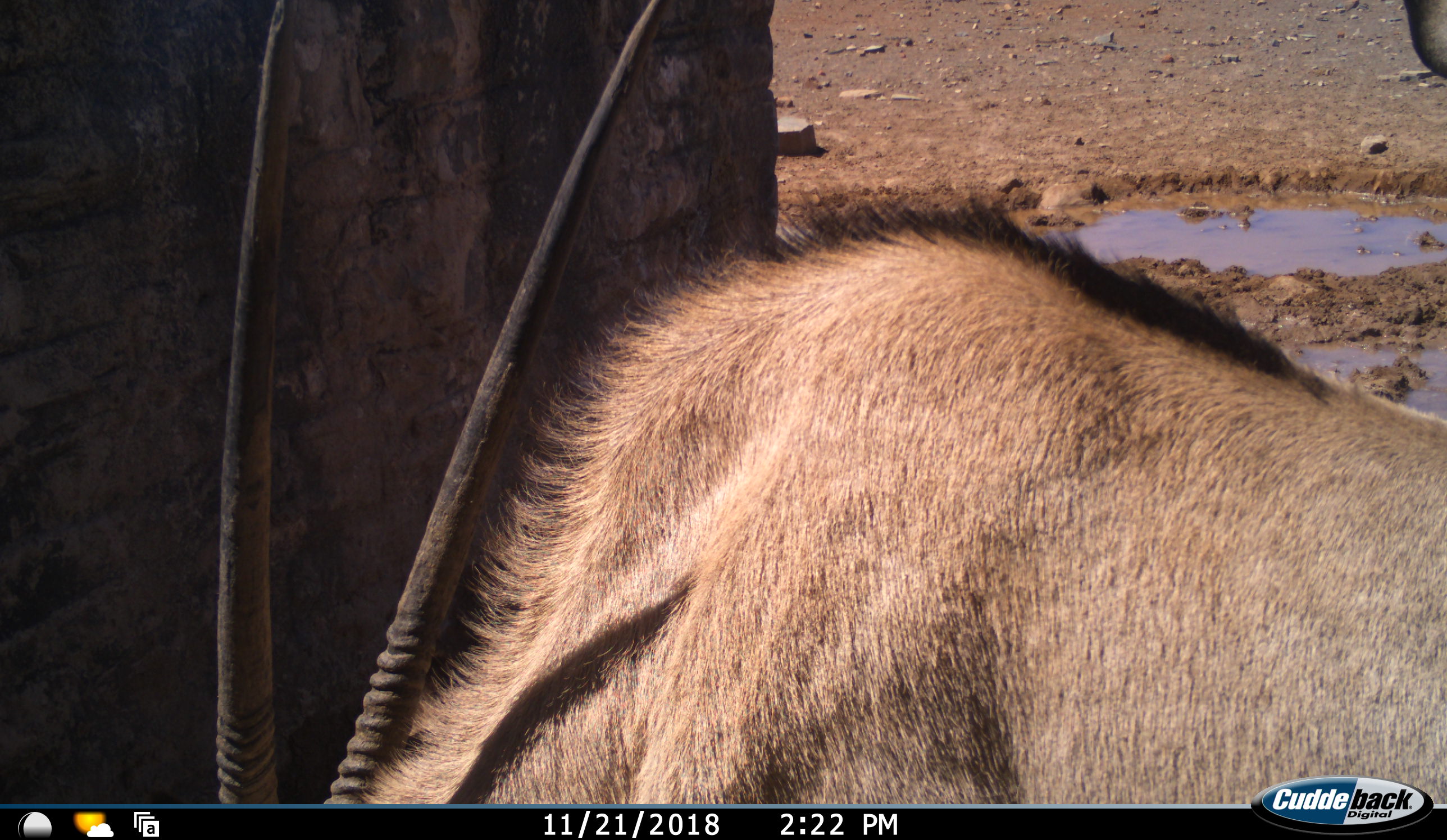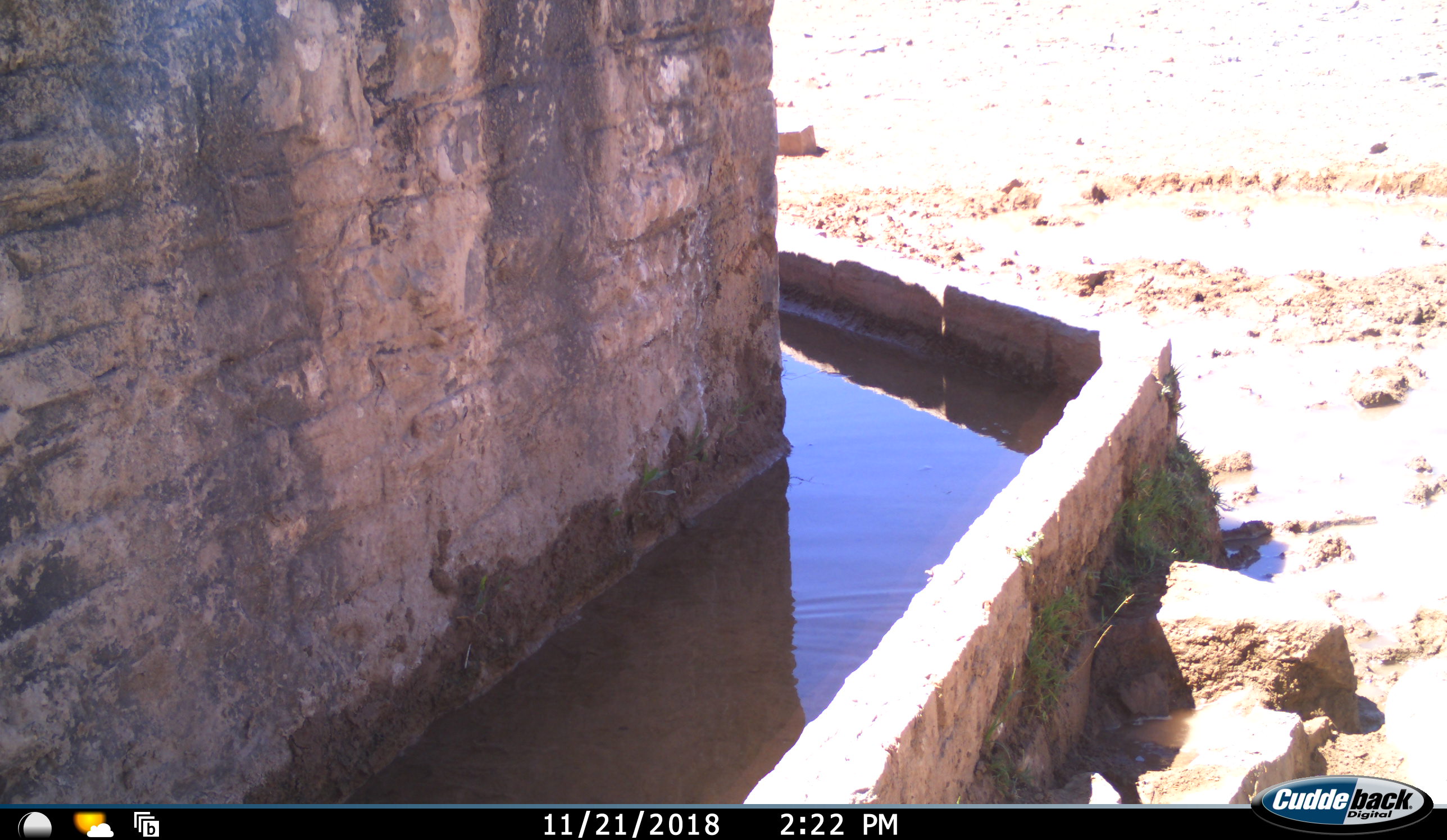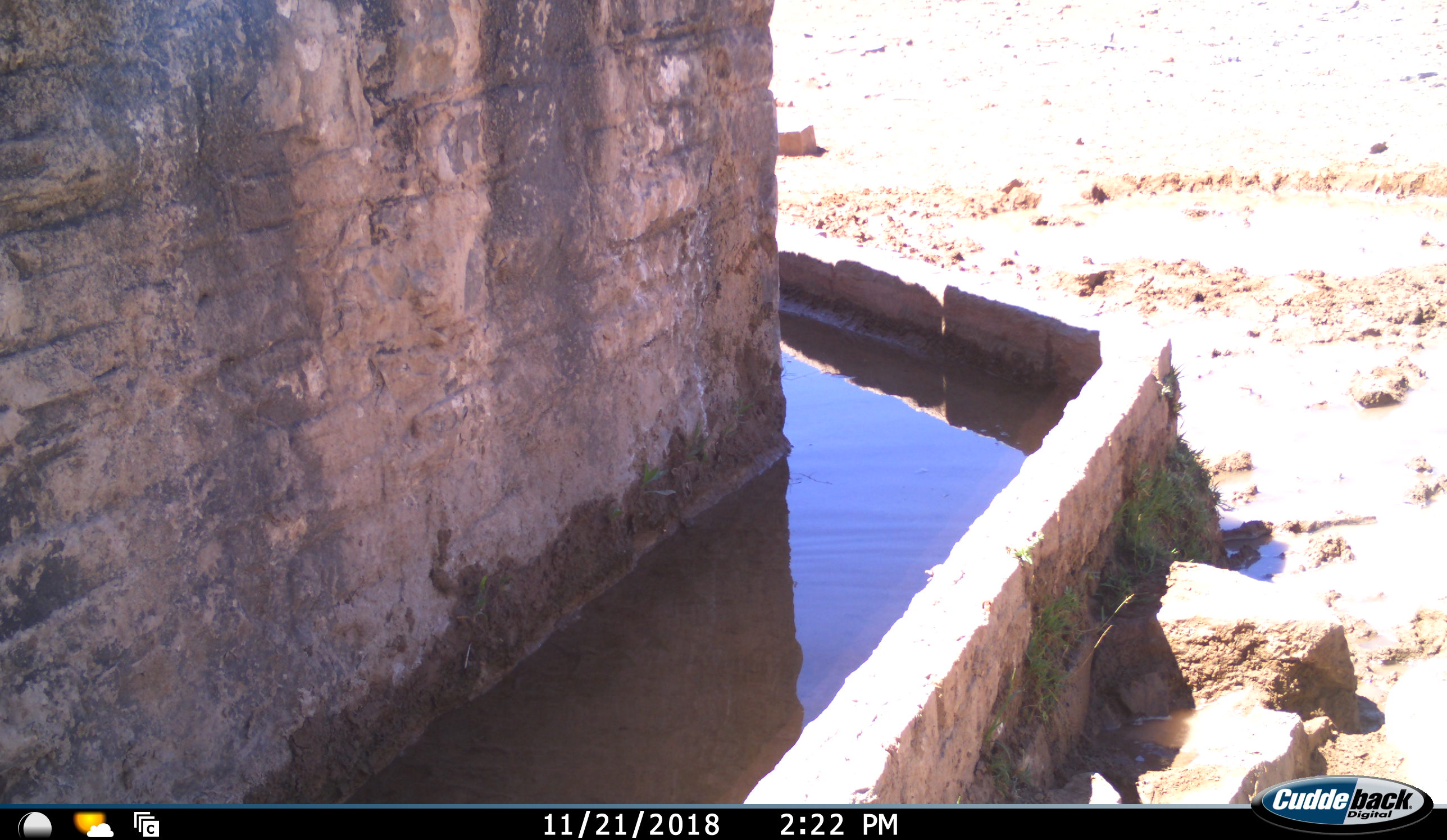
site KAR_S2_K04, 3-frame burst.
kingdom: Animalia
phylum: Chordata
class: Mammalia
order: Artiodactyla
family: Bovidae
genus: Oryx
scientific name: Oryx gazella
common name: gemsbok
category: oryx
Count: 1.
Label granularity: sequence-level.